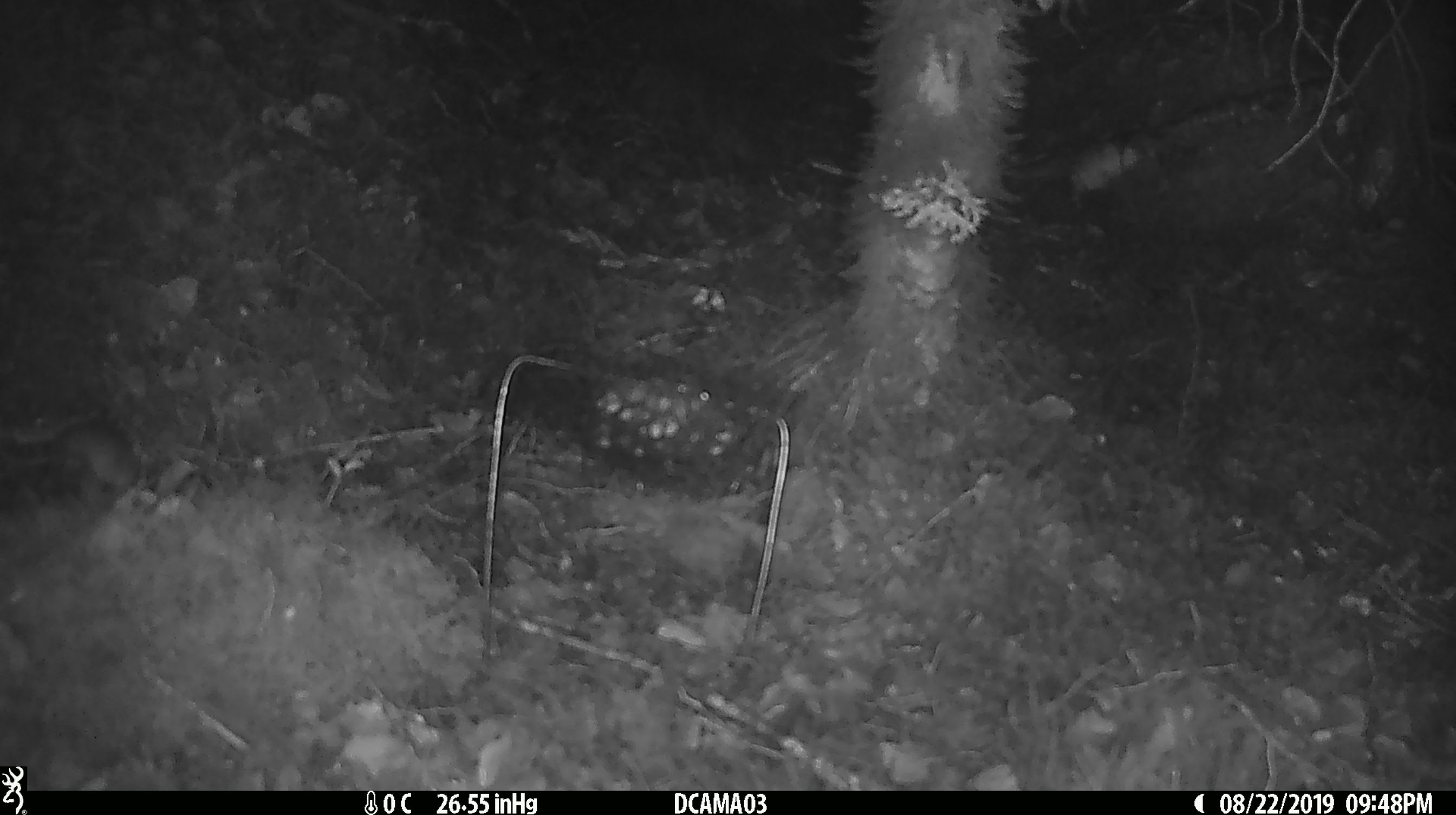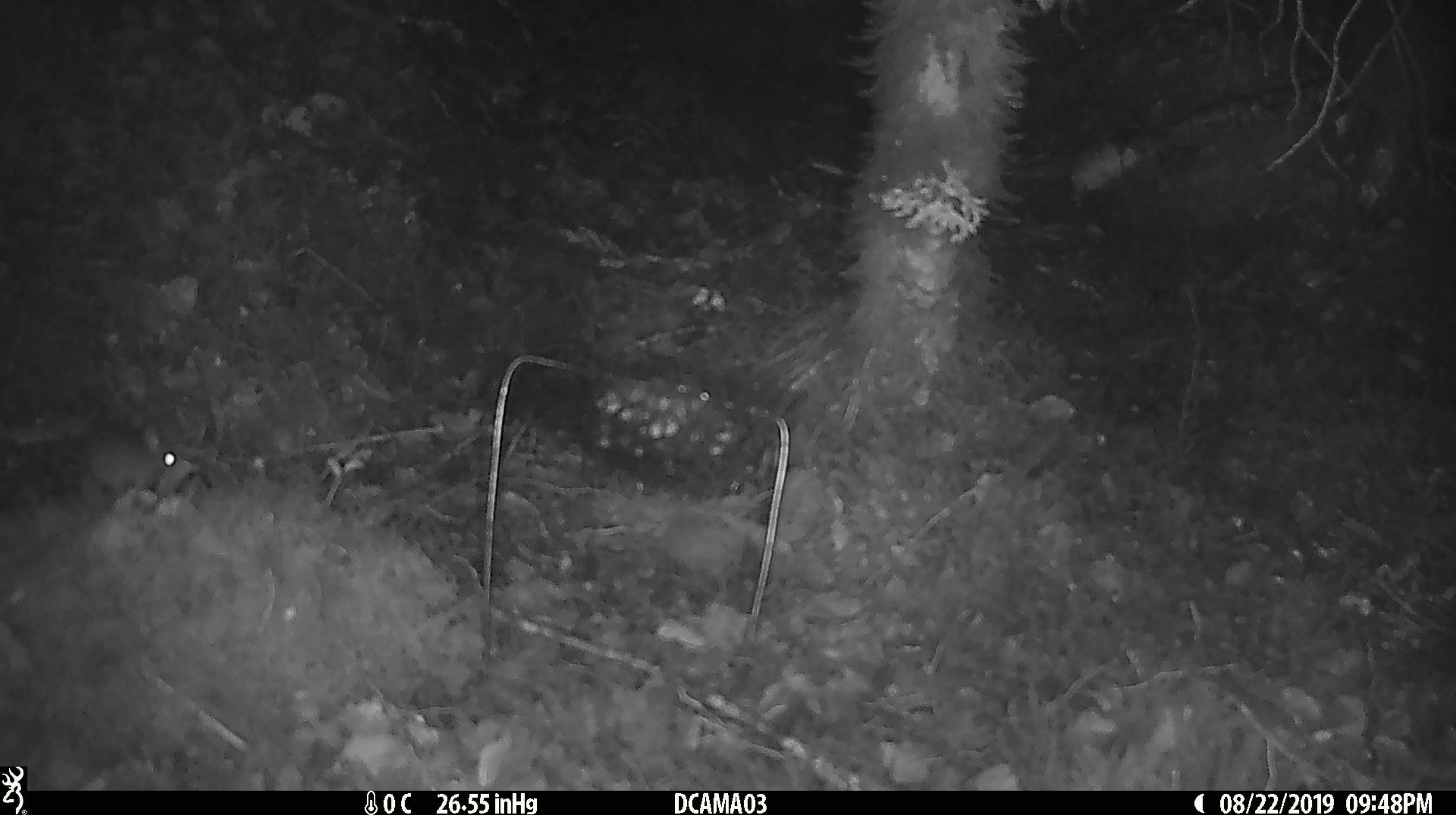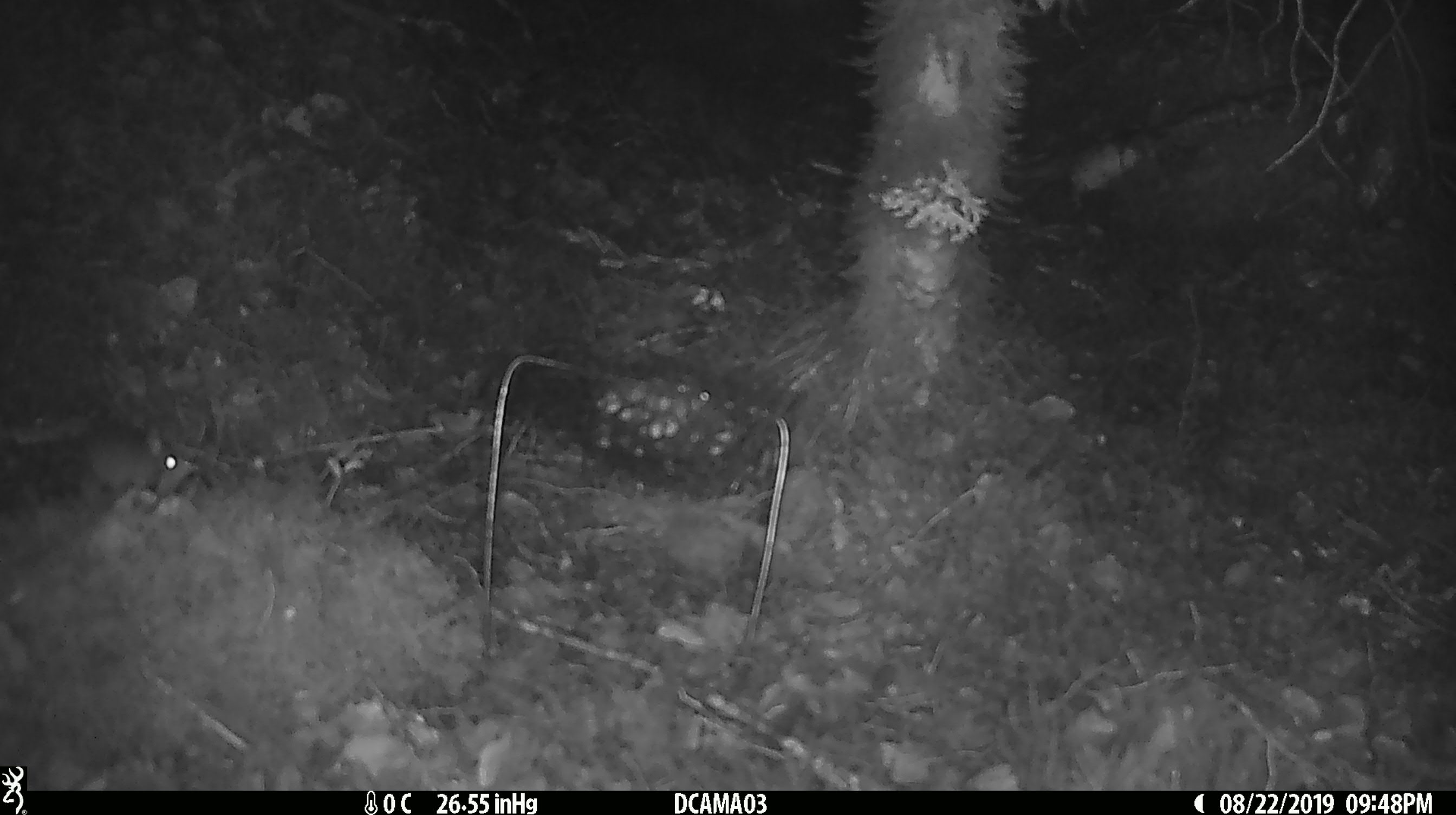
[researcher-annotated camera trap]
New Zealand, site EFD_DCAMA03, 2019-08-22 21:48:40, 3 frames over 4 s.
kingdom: Animalia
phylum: Chordata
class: Mammalia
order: Rodentia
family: Muridae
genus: Mus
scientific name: Mus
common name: mouse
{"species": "mouse (Mus)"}